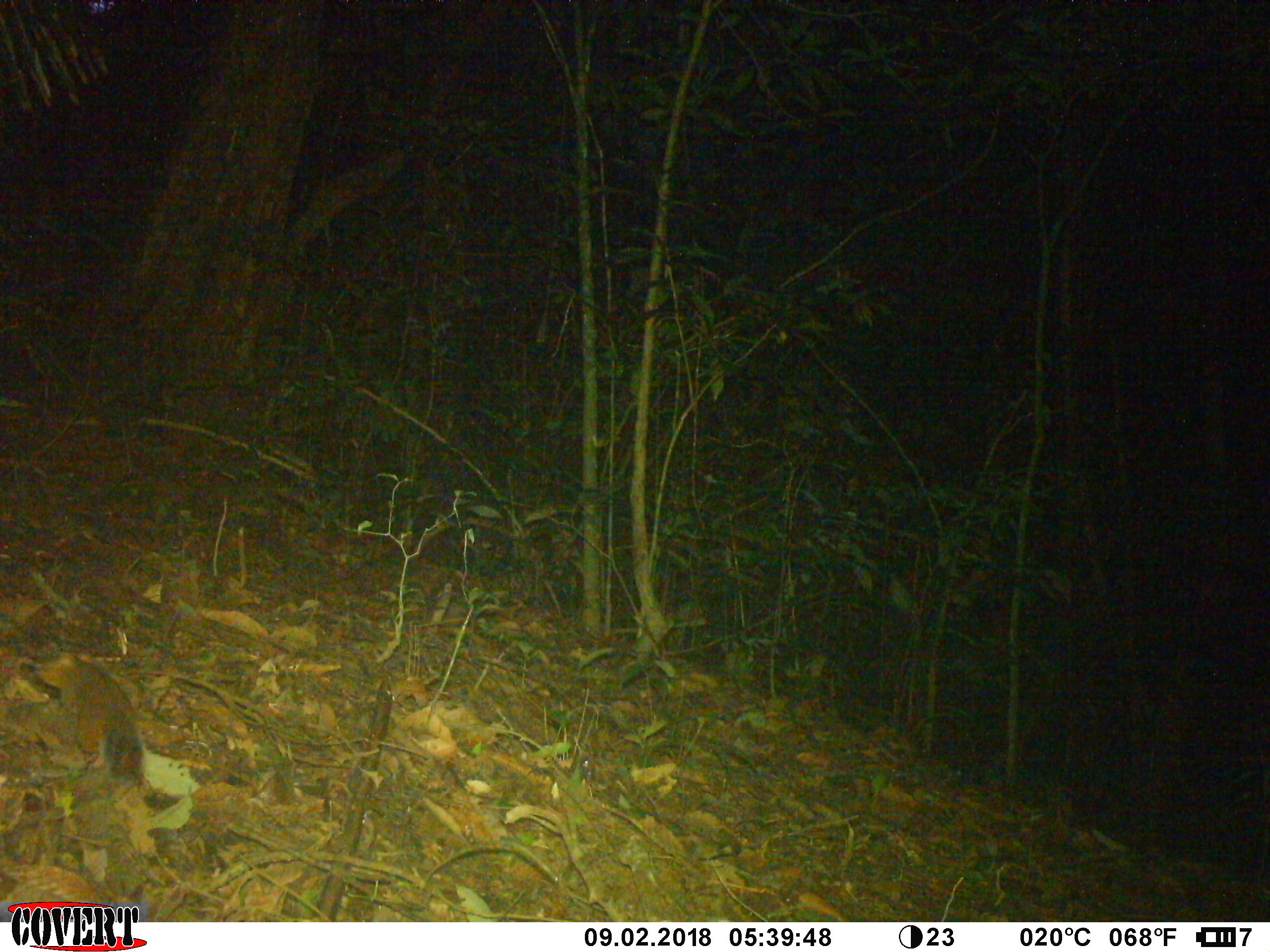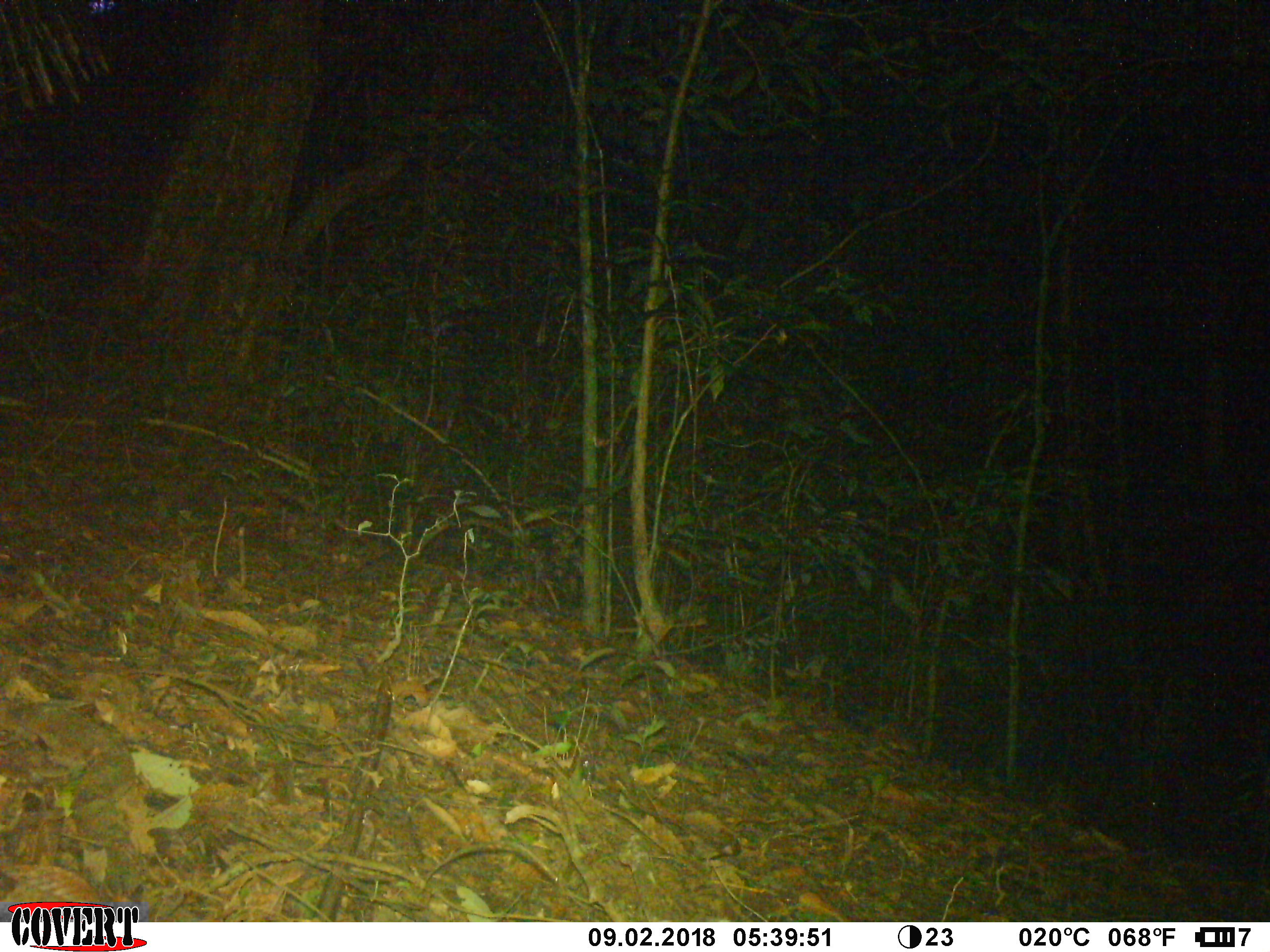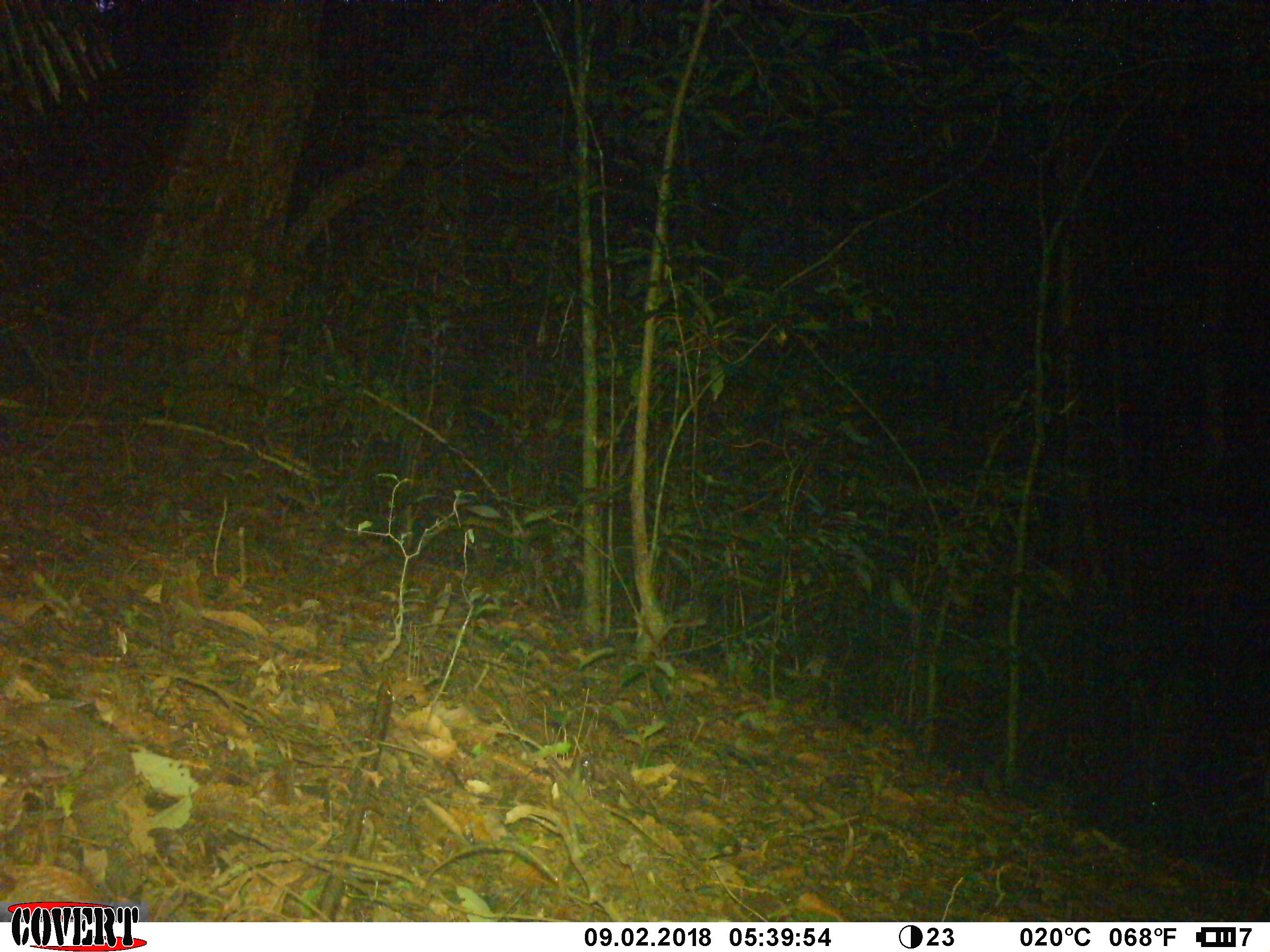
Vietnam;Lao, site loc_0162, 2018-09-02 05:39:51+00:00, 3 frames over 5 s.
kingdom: Animalia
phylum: Chordata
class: Mammalia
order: Rodentia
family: Sciuridae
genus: Dremomys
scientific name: Dremomys rufigenis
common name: red-cheeked squirrel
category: red cheeked squirrel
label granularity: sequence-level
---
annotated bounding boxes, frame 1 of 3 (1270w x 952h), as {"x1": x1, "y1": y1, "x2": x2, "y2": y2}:
red cheeked squirrel: {"x1": 37, "y1": 647, "x2": 144, "y2": 779}